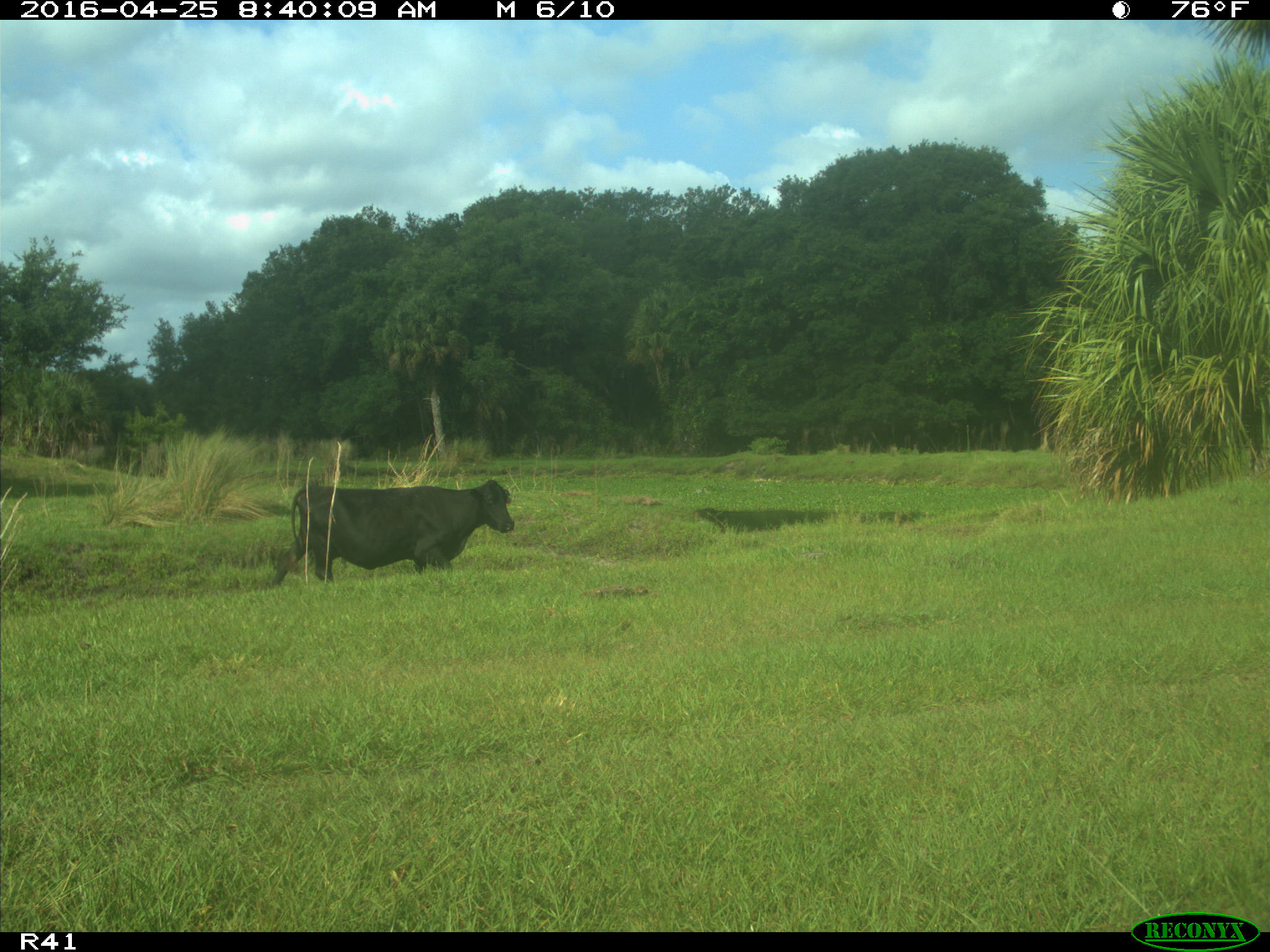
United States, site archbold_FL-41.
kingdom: Animalia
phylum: Chordata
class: Mammalia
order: Artiodactyla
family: Bovidae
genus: Bos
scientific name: Bos taurus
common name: domestic cow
Bos taurus (domestic cow).